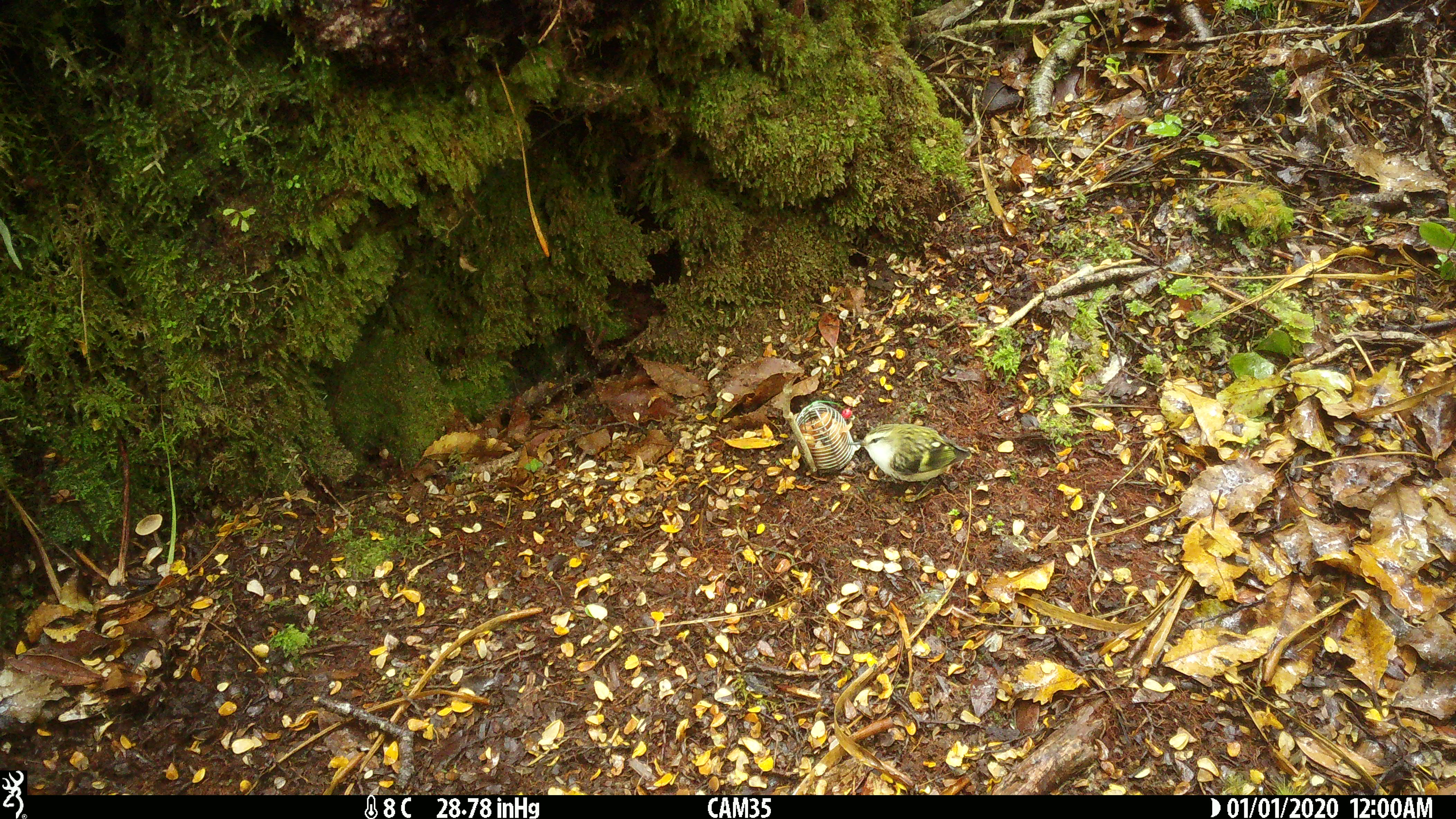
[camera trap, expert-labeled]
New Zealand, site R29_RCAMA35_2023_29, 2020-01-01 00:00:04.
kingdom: Animalia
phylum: Chordata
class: Aves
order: Passeriformes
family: Acanthisittidae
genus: Acanthisitta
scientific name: Acanthisitta chloris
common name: rifleman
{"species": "rifleman (Acanthisitta chloris)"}